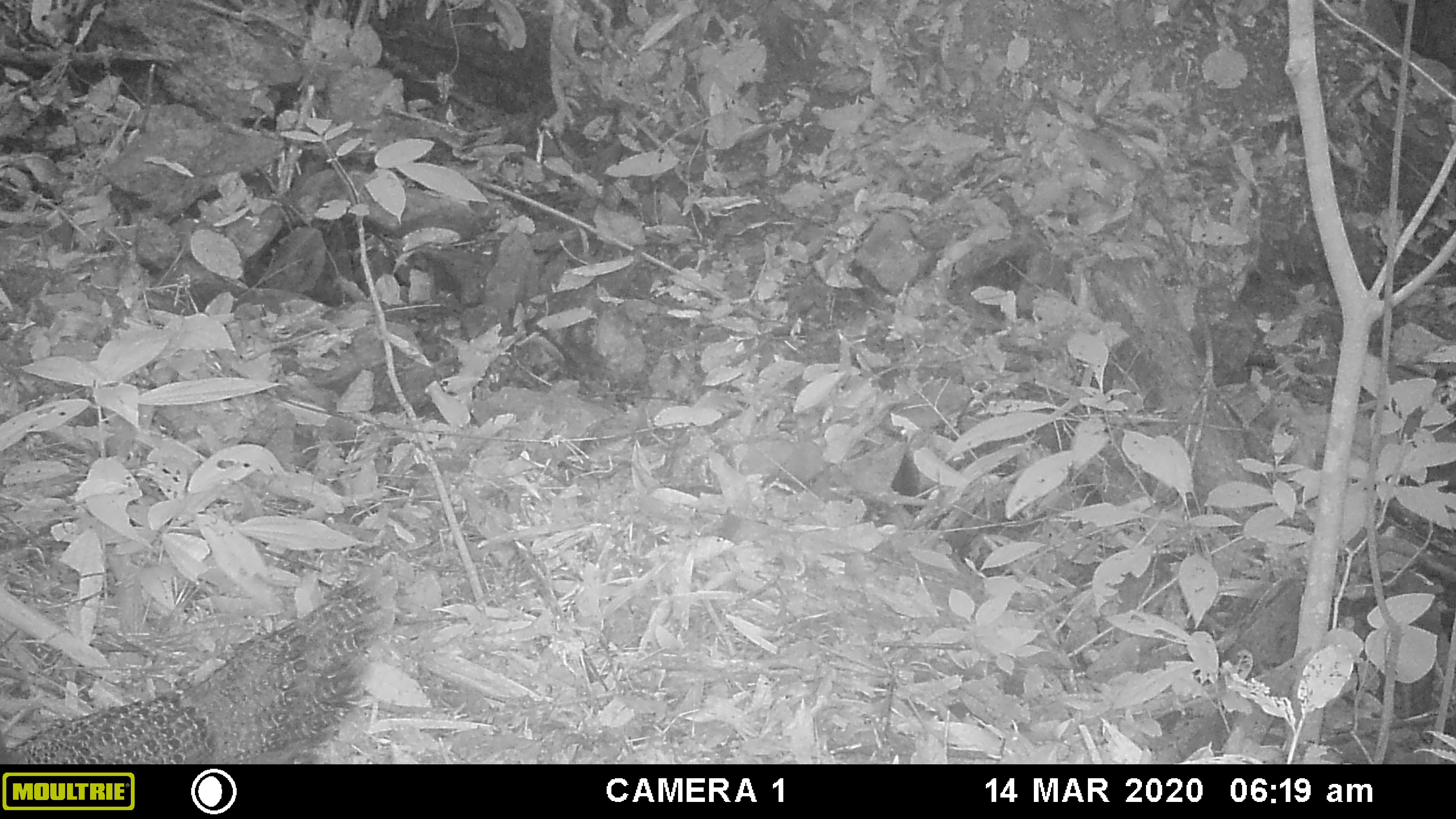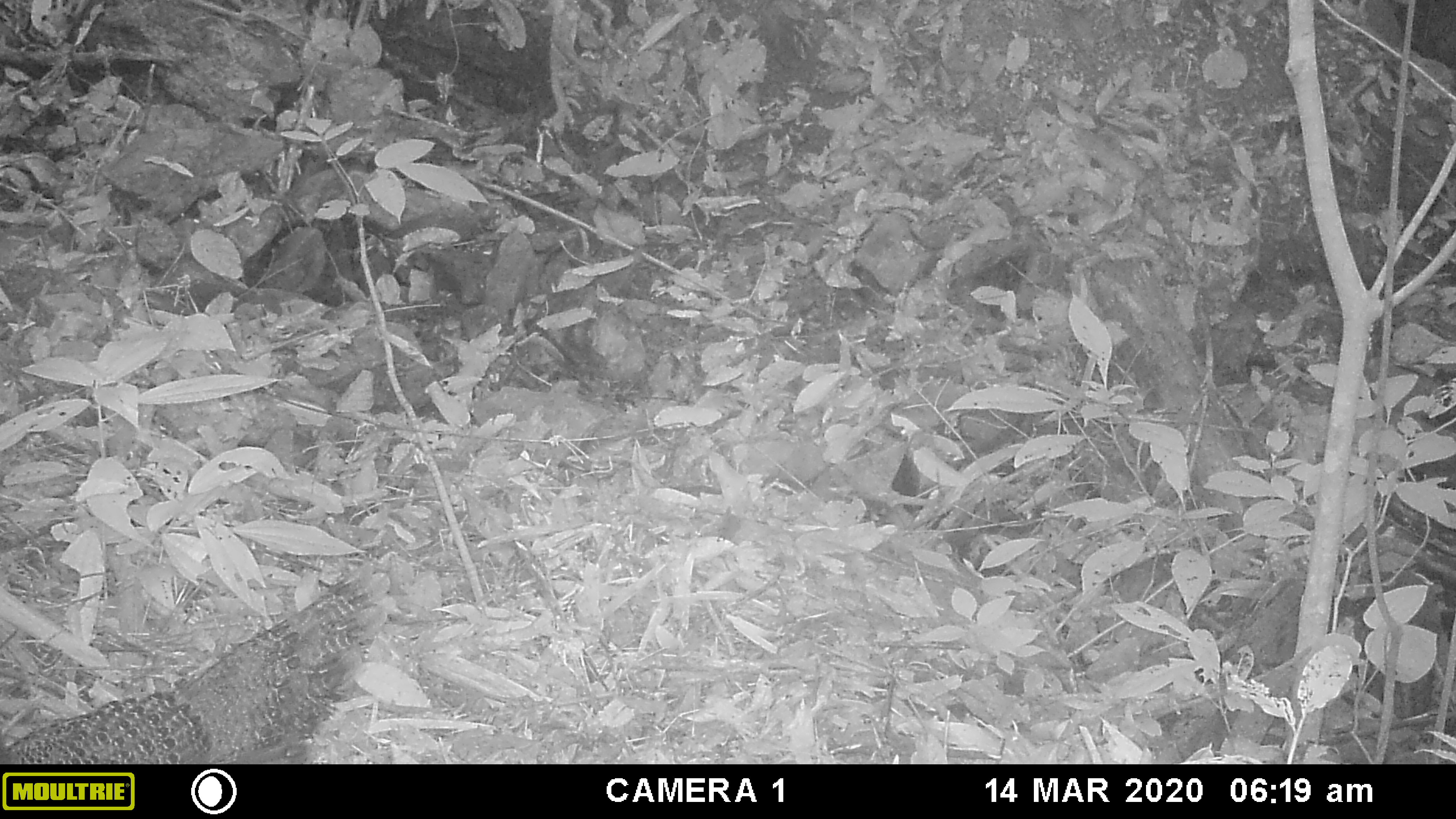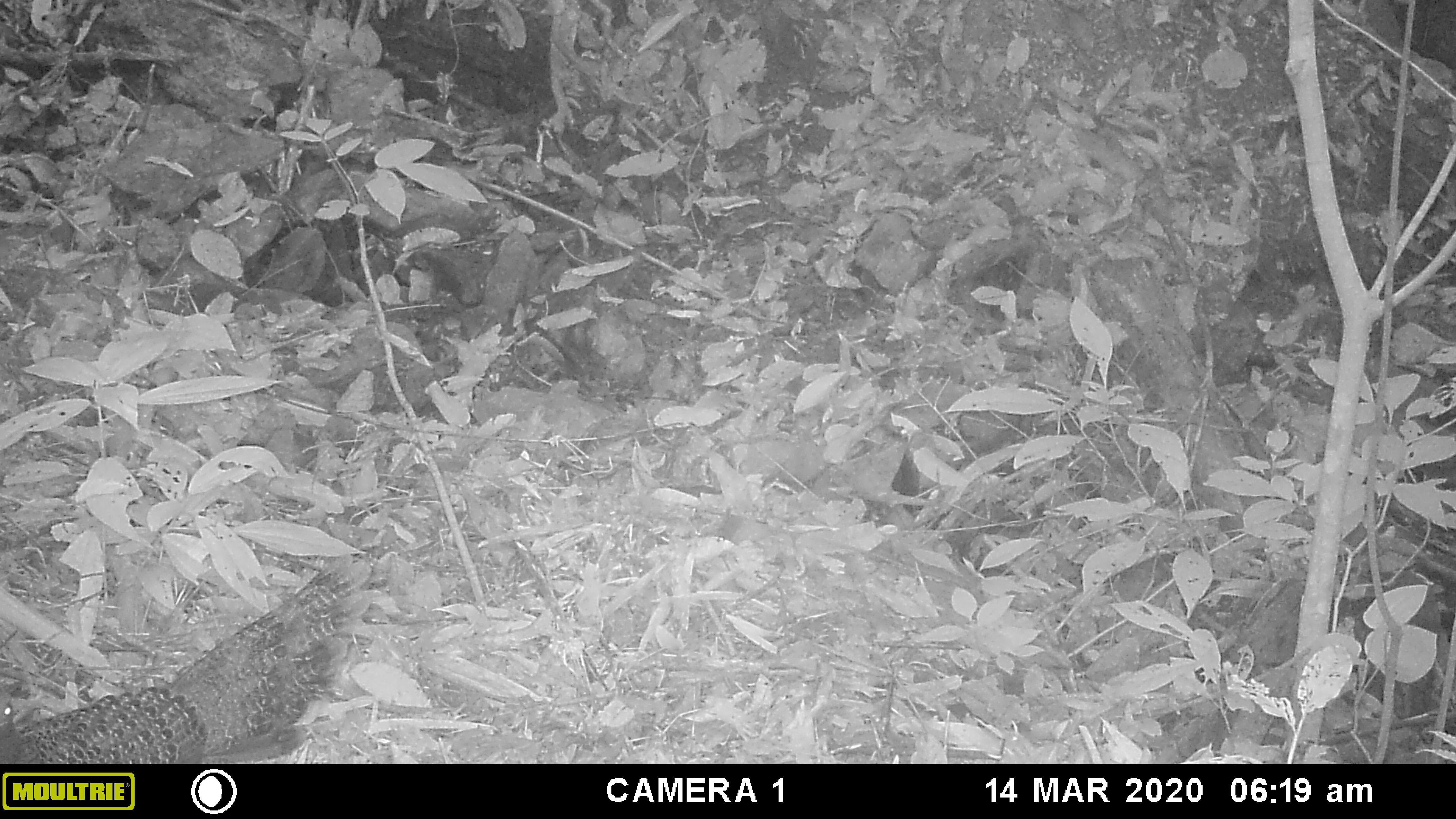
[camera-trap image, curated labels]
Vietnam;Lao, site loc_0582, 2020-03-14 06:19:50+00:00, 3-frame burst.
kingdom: Animalia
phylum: Chordata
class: Aves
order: Galliformes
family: Phasianidae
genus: Polyplectron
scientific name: Polyplectron bicalcaratum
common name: gray peacock-pheasant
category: grey peacock pheasant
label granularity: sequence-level